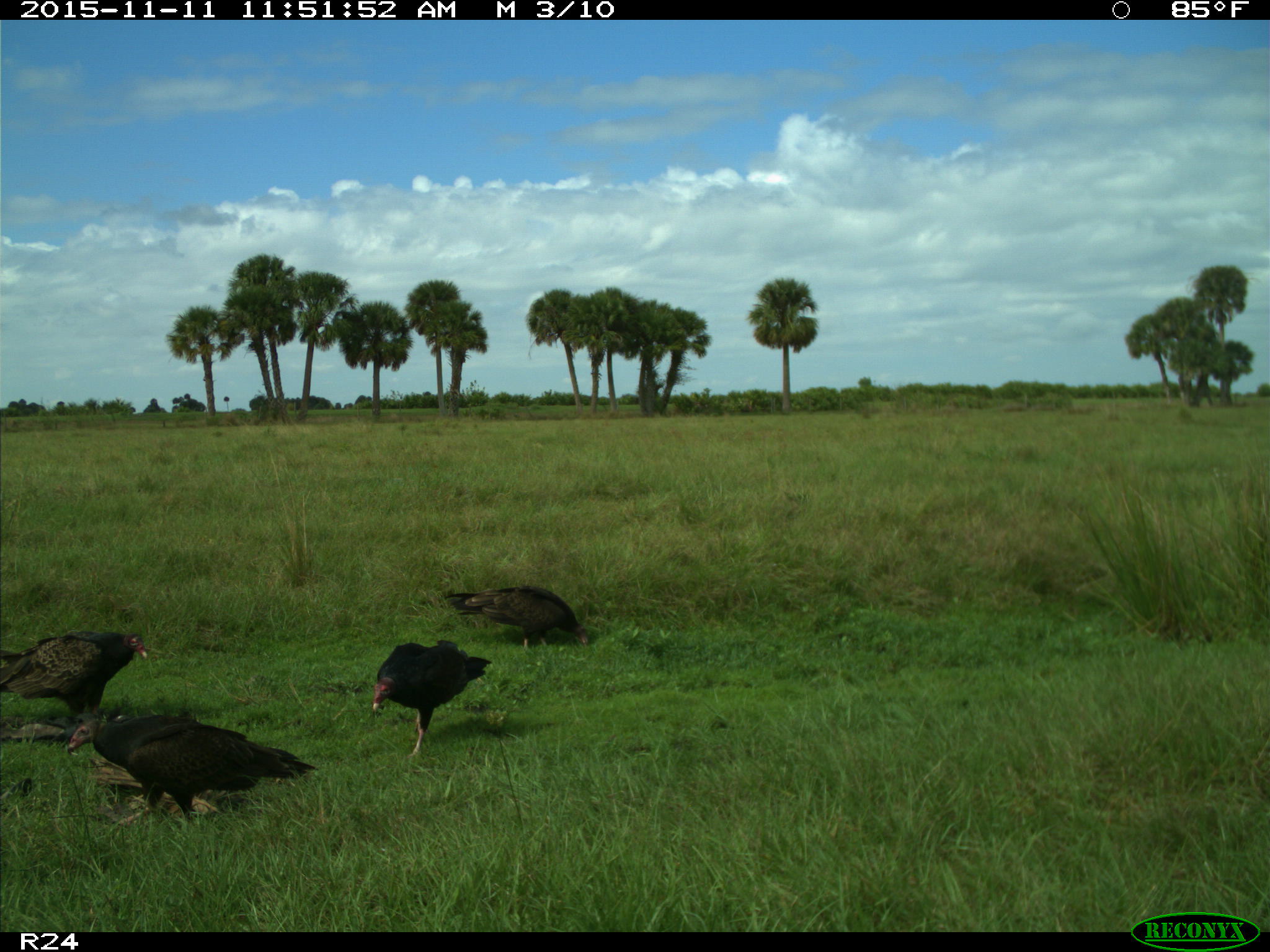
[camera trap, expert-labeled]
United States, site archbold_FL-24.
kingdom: Animalia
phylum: Chordata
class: Aves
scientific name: Aves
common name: birds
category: unidentified bird